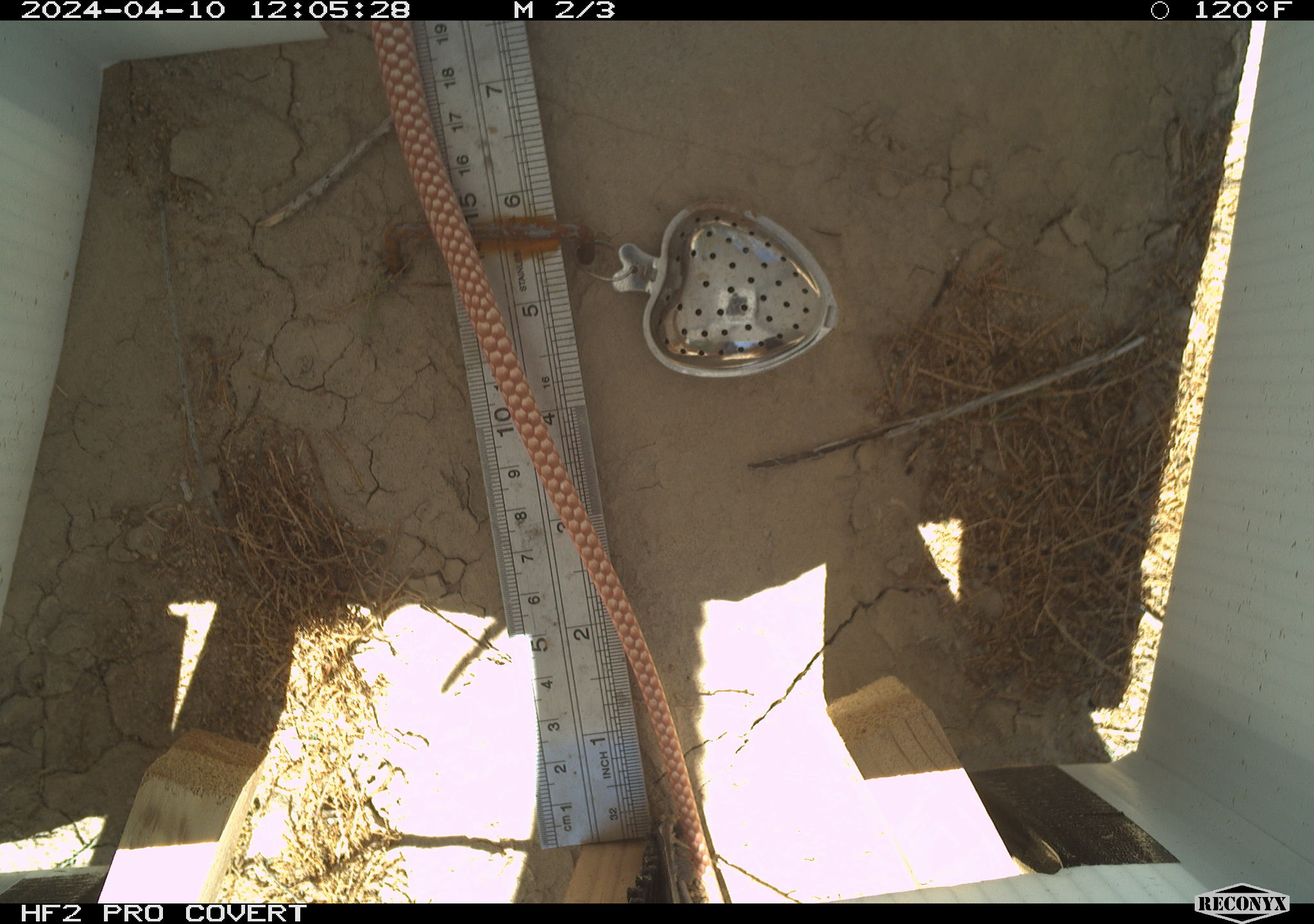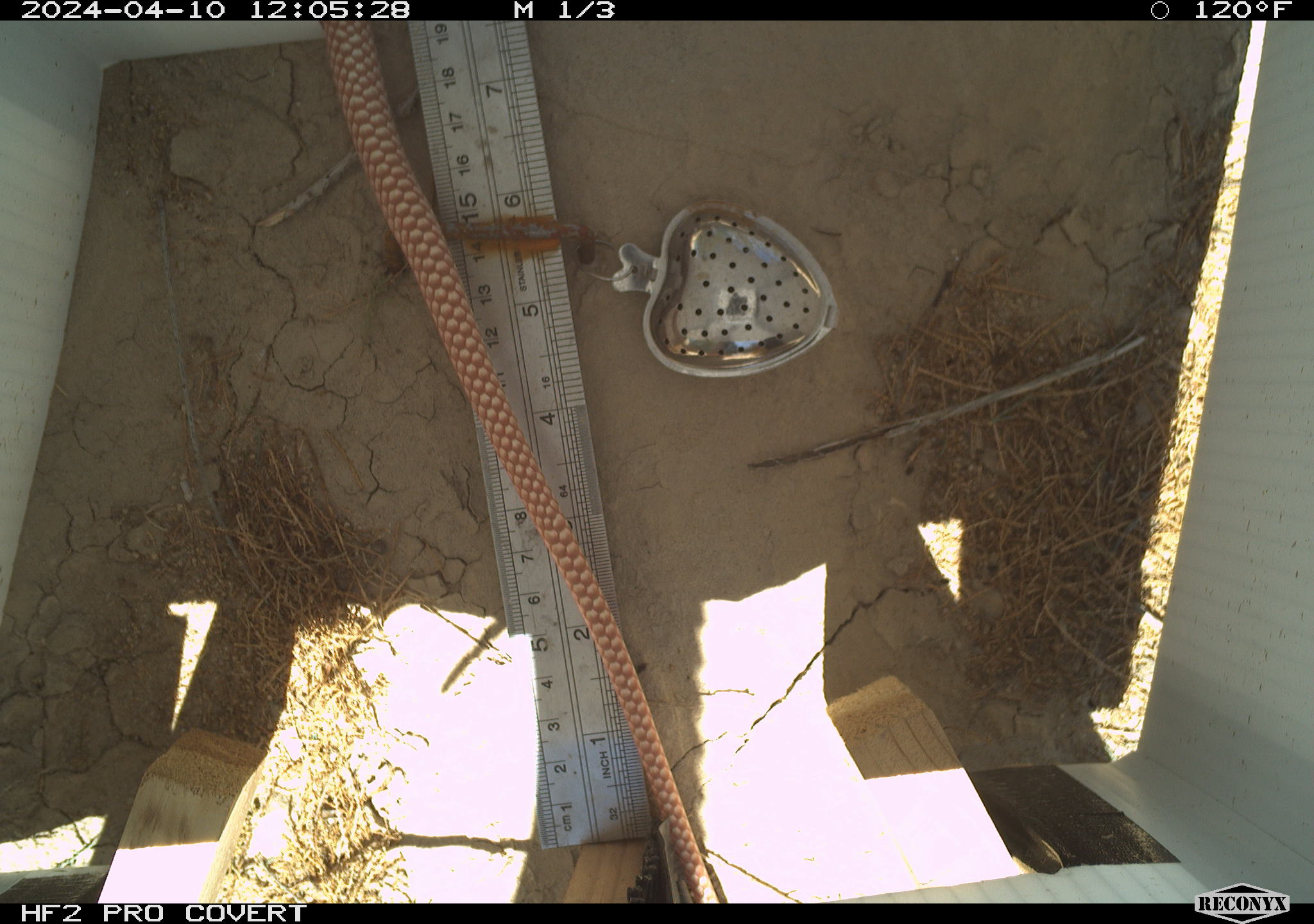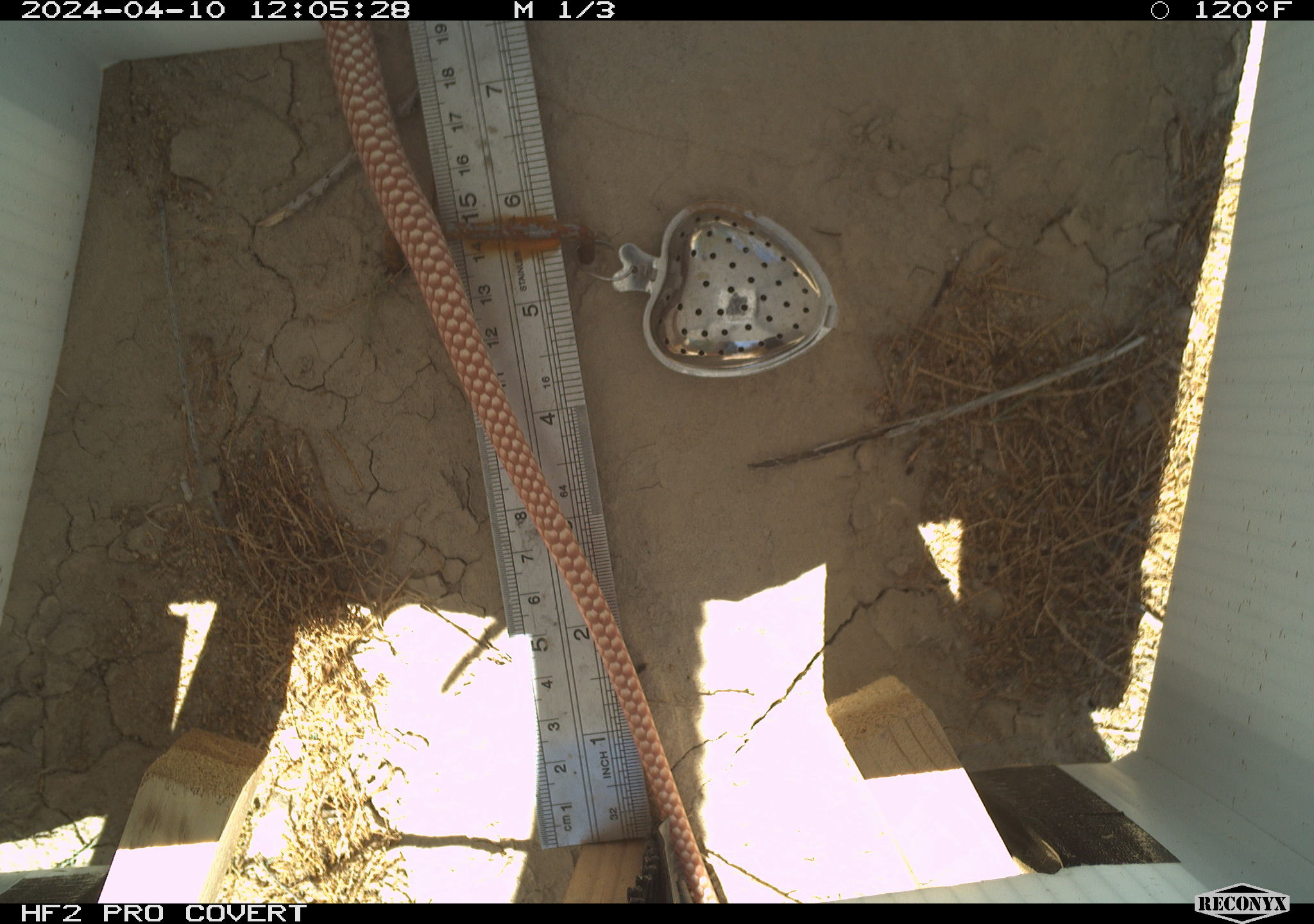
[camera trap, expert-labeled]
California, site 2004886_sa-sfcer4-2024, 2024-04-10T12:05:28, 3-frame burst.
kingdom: Animalia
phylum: Chordata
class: Reptilia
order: Squamata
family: Colubridae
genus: Masticophis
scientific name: Masticophis flagellum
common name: coachwhip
Coachwhip (Masticophis flagellum).